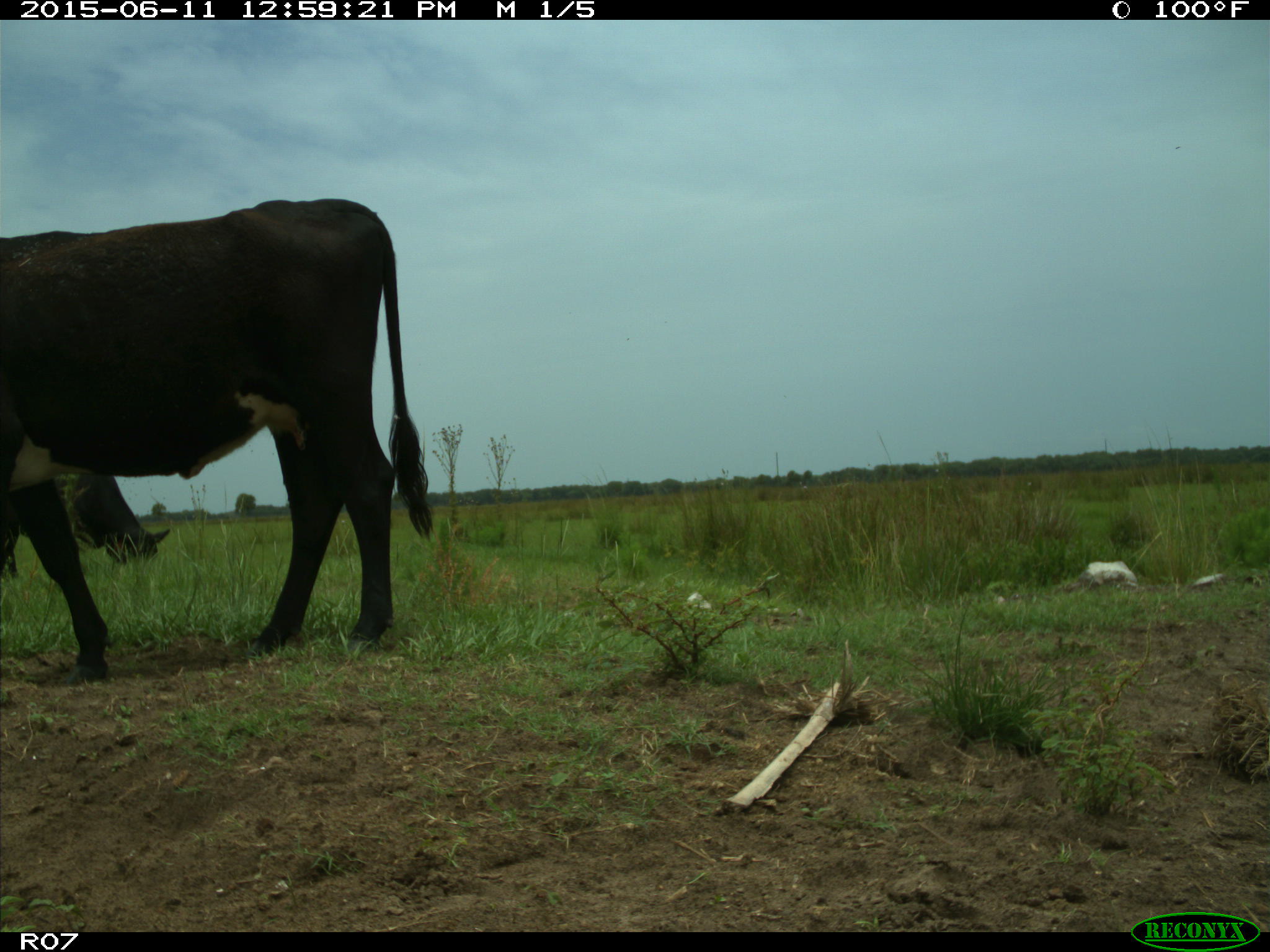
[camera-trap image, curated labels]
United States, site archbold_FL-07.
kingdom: Animalia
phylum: Chordata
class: Mammalia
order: Artiodactyla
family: Bovidae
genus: Bos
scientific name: Bos taurus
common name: domestic cow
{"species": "Bos taurus (domestic cow)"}